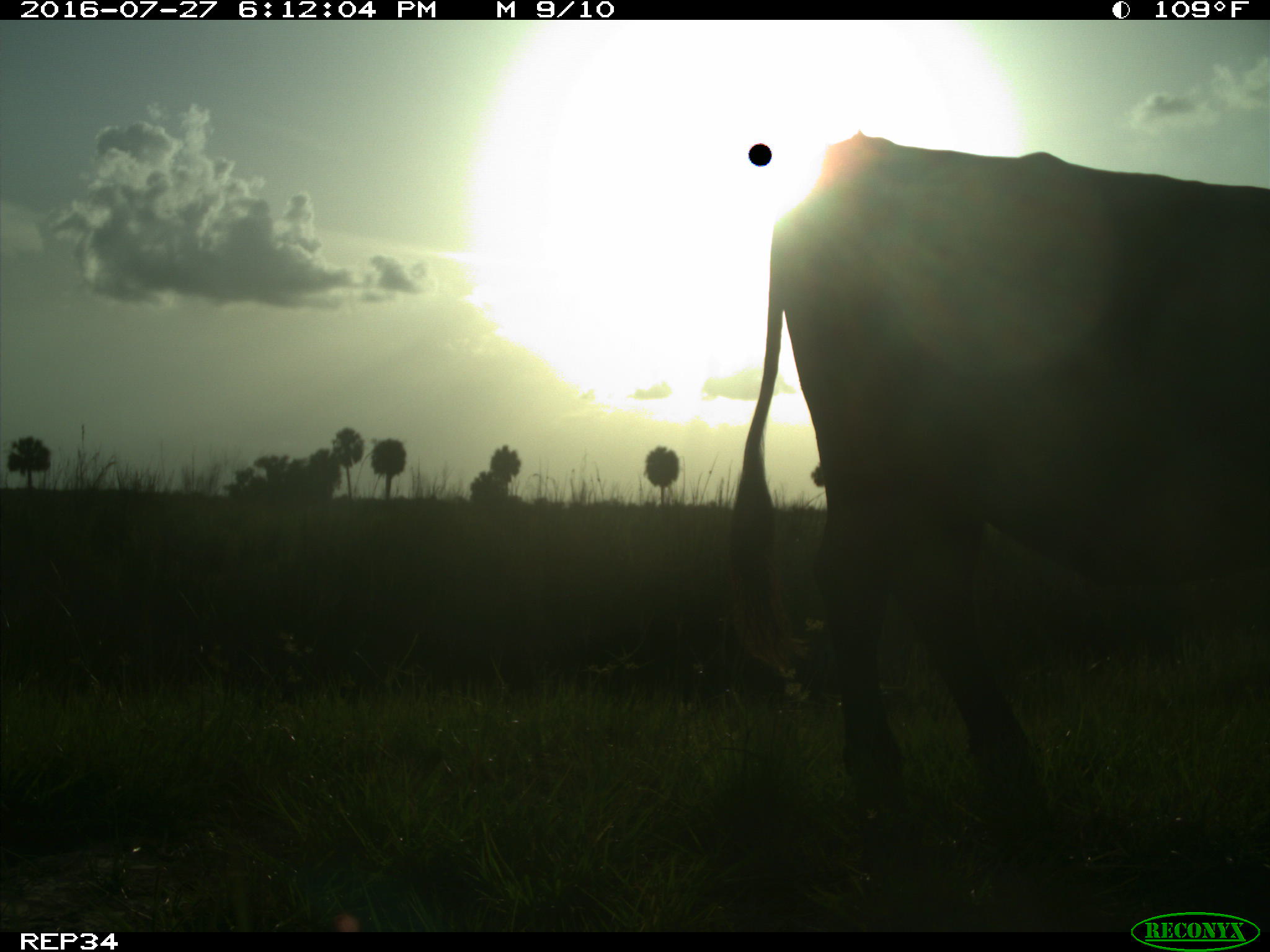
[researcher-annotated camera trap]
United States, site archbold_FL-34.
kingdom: Animalia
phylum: Chordata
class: Mammalia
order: Artiodactyla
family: Bovidae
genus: Bos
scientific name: Bos taurus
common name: domestic cow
Bos taurus (domestic cow).